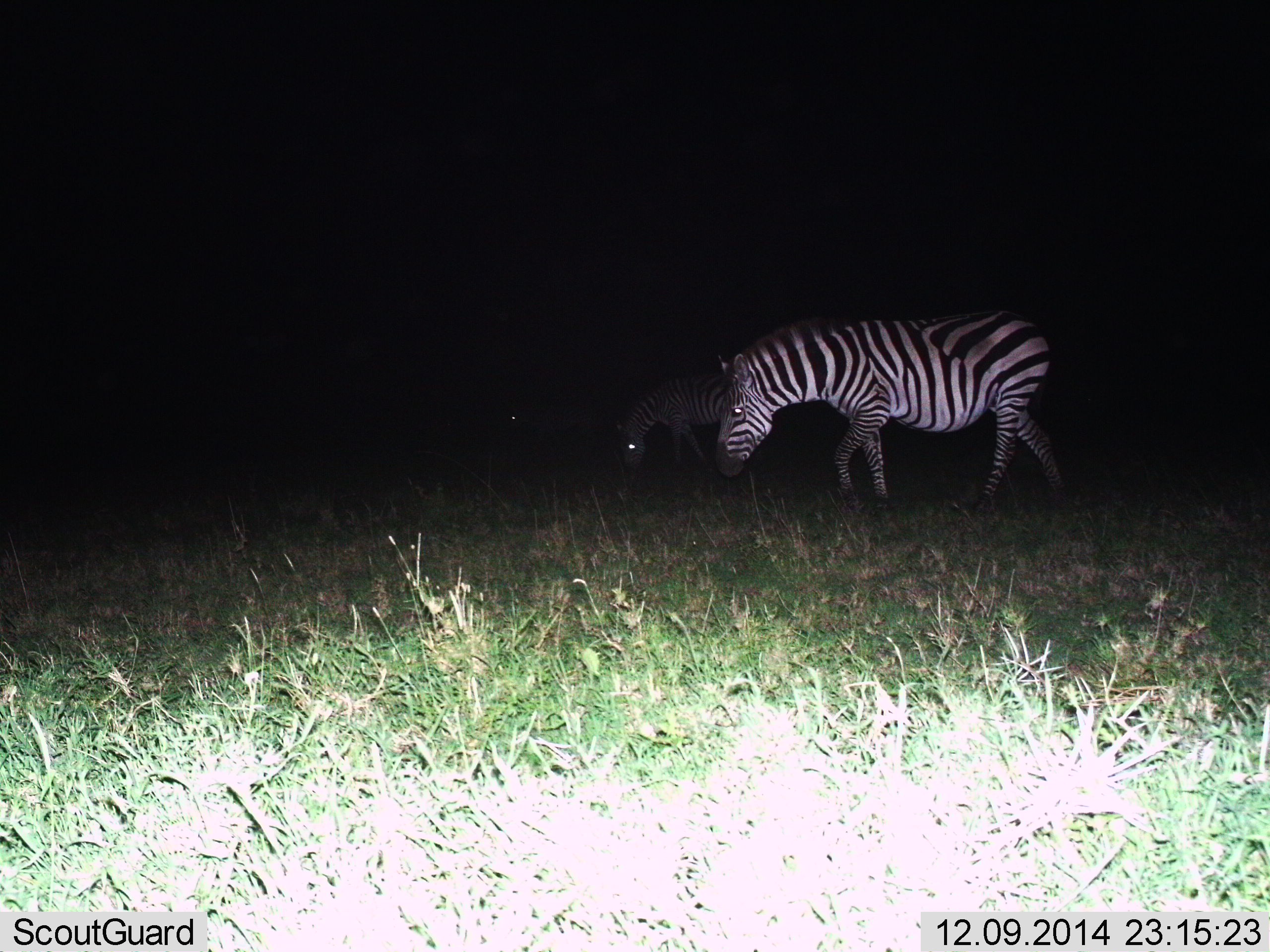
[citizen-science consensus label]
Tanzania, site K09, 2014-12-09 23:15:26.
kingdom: Animalia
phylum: Chordata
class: Mammalia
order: Perissodactyla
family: Equidae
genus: Equus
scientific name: Equus quagga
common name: plains zebra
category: zebra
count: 2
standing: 20%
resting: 0%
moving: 40%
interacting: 0%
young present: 0%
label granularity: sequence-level